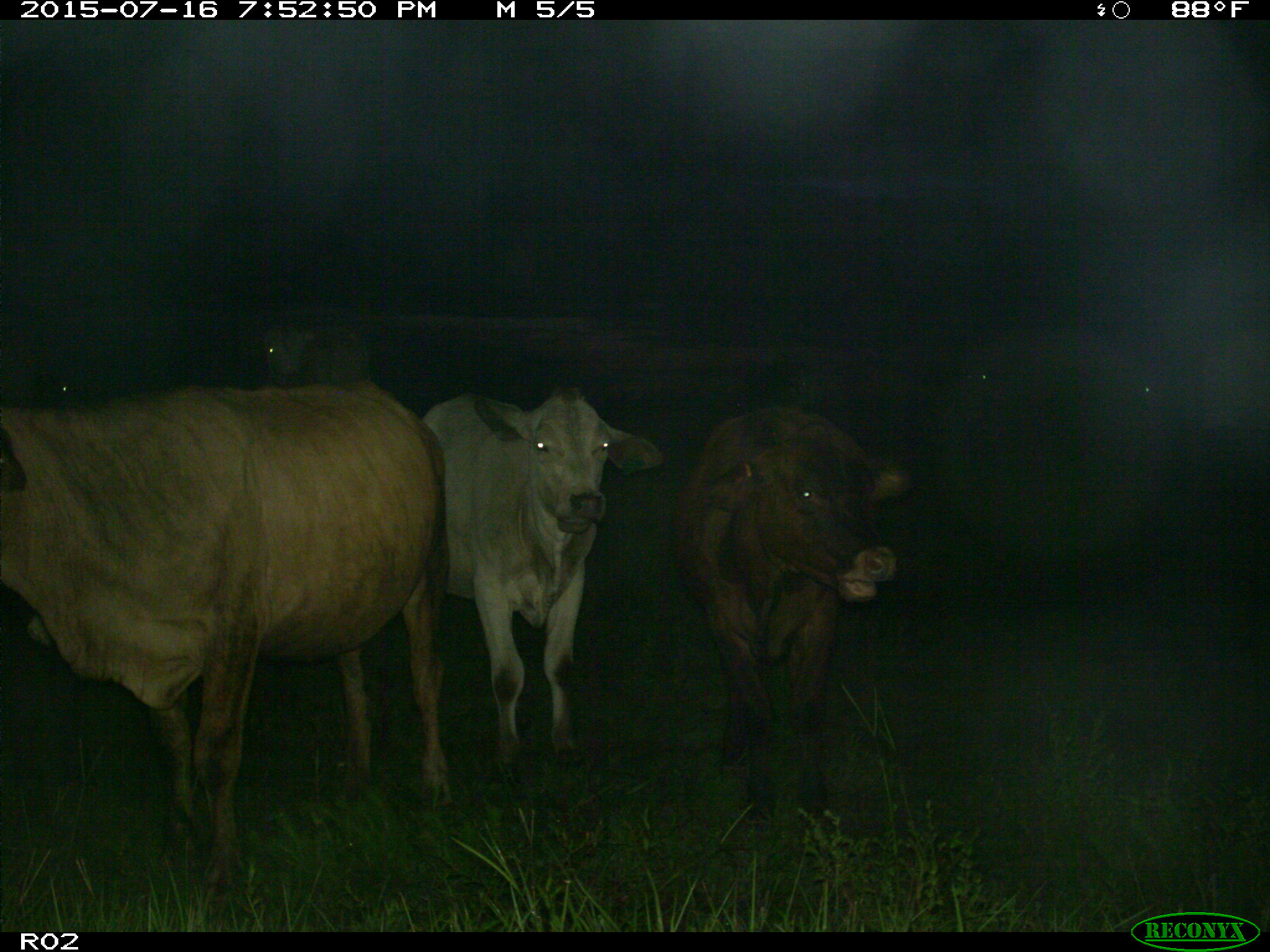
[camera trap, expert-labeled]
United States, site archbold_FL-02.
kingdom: Animalia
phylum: Chordata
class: Mammalia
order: Artiodactyla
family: Bovidae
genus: Bos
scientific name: Bos taurus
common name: domestic cow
Bos taurus (domestic cow).